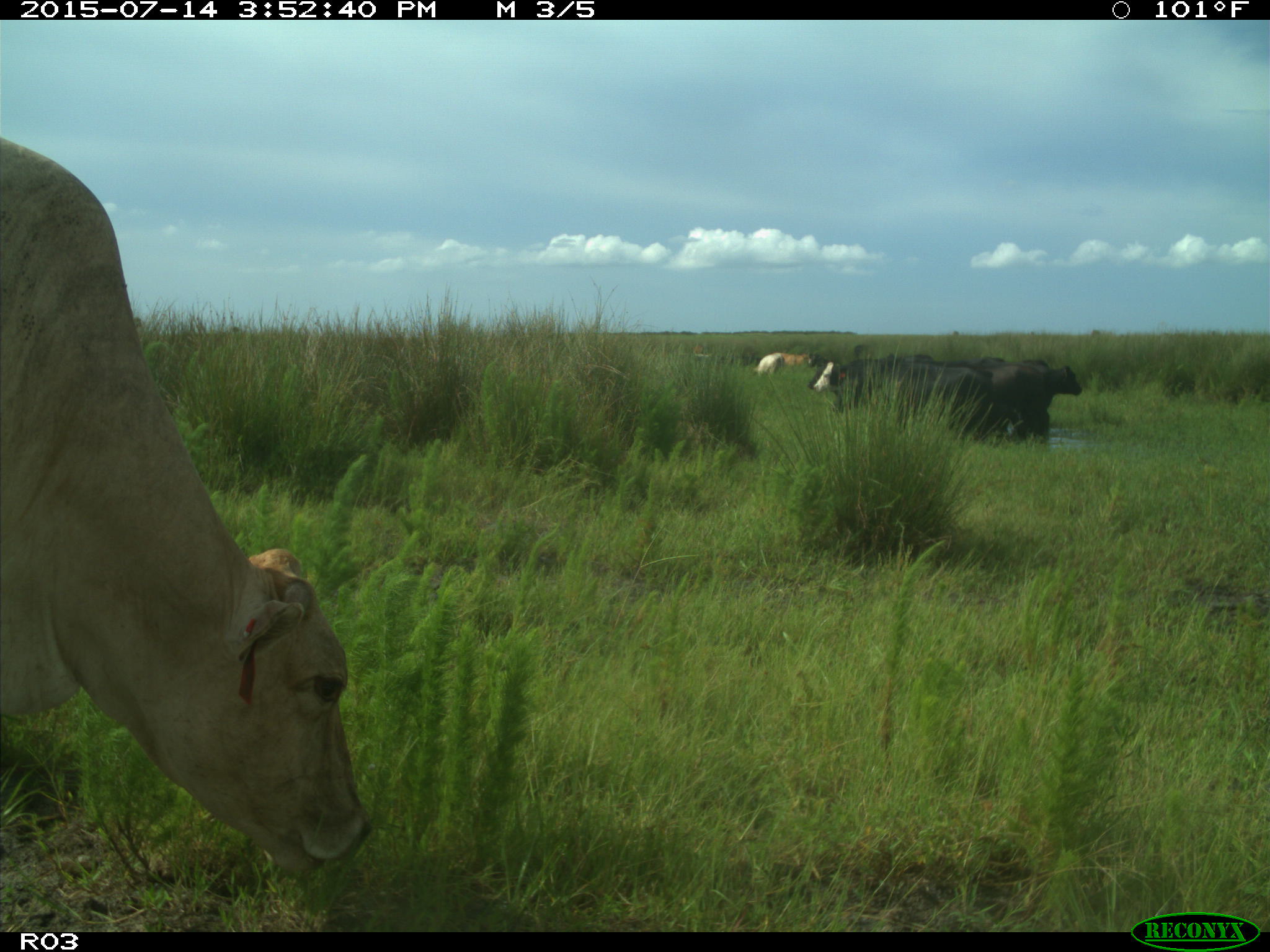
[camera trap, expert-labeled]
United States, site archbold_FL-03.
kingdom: Animalia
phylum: Chordata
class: Mammalia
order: Artiodactyla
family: Bovidae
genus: Bos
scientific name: Bos taurus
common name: domestic cow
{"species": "Bos taurus (domestic cow)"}